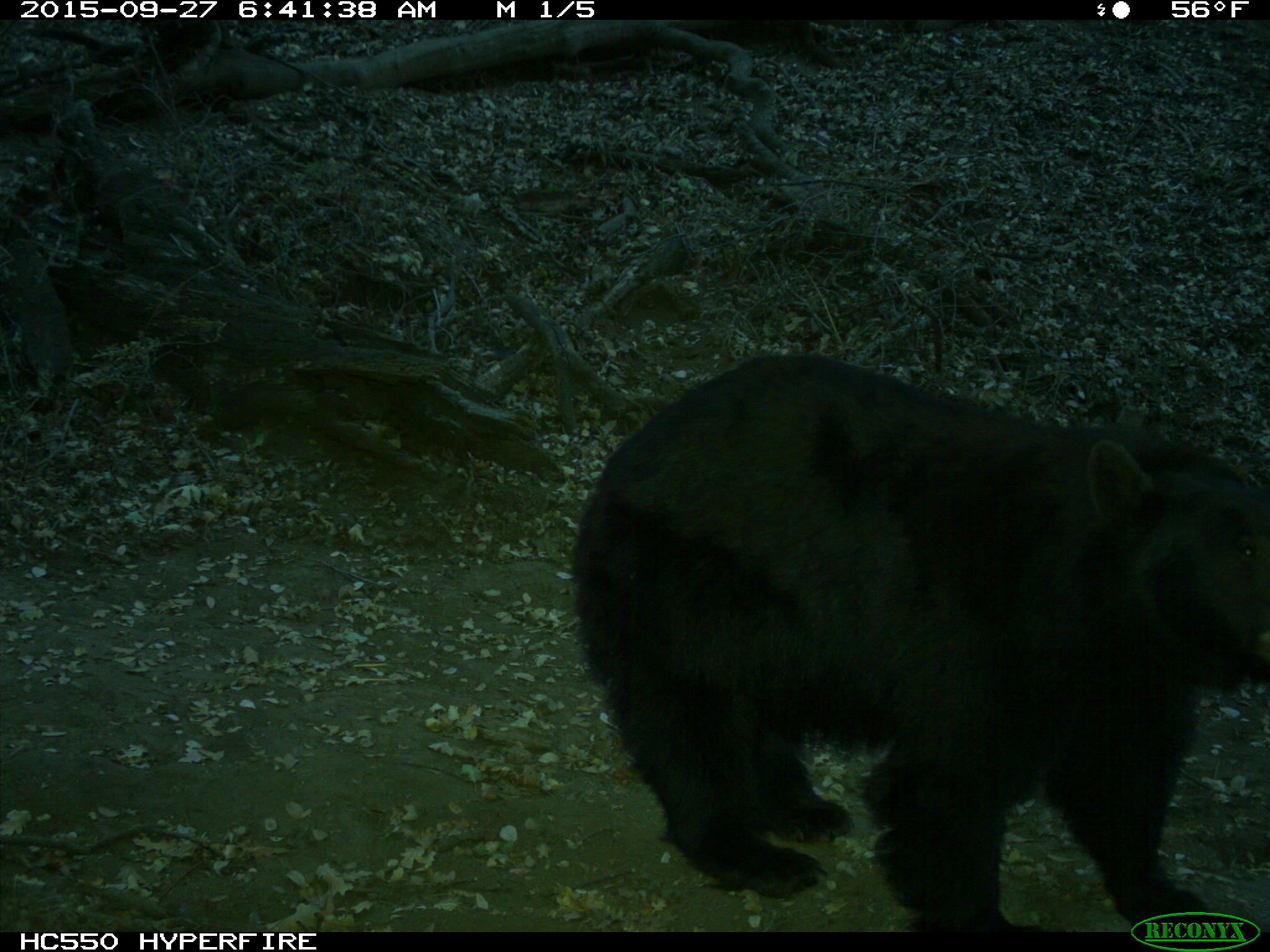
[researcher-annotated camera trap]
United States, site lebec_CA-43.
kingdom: Animalia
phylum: Chordata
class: Mammalia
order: Carnivora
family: Ursidae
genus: Ursus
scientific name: Ursus americanus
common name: american black bear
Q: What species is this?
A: Ursus americanus (american black bear).